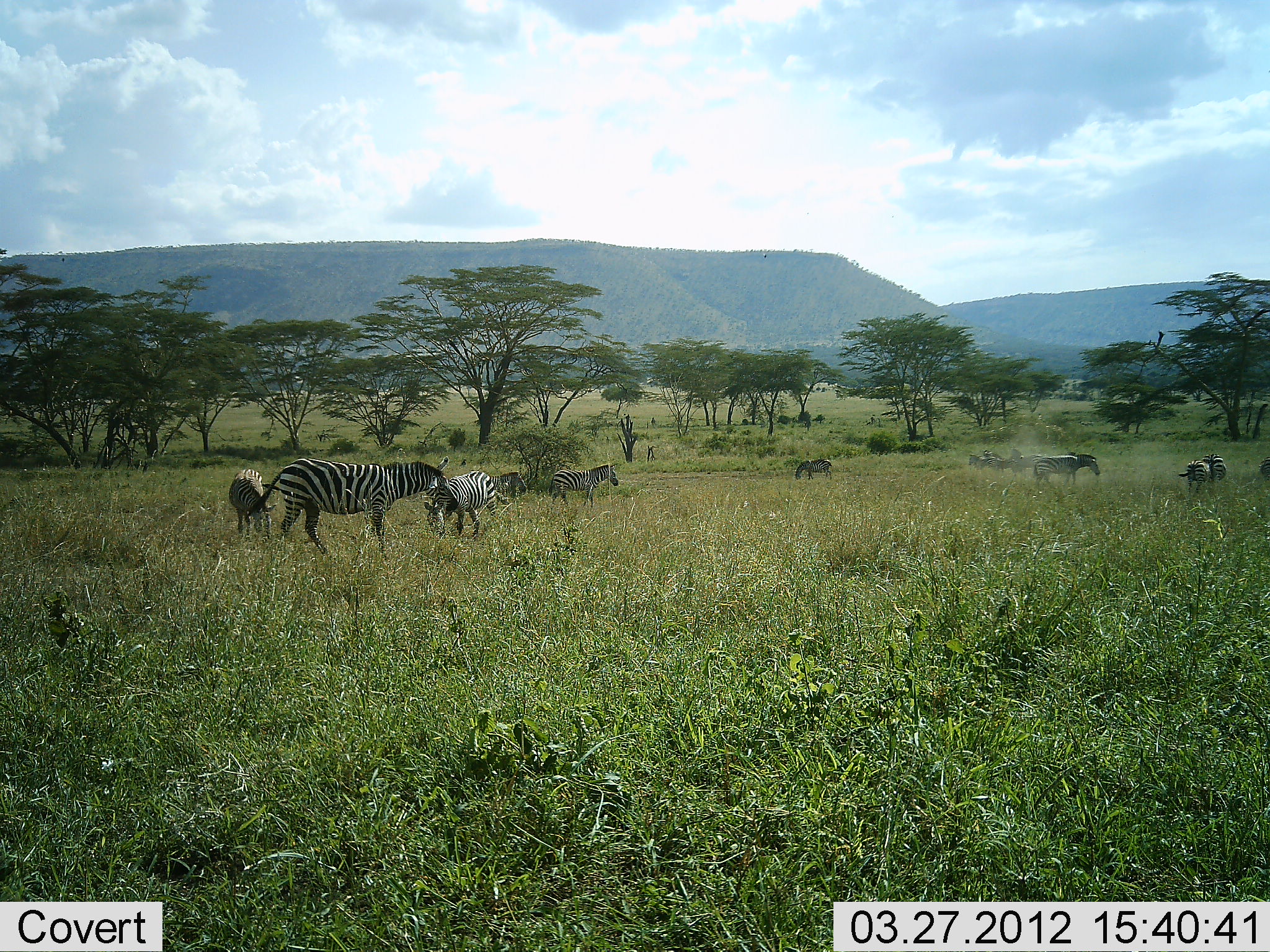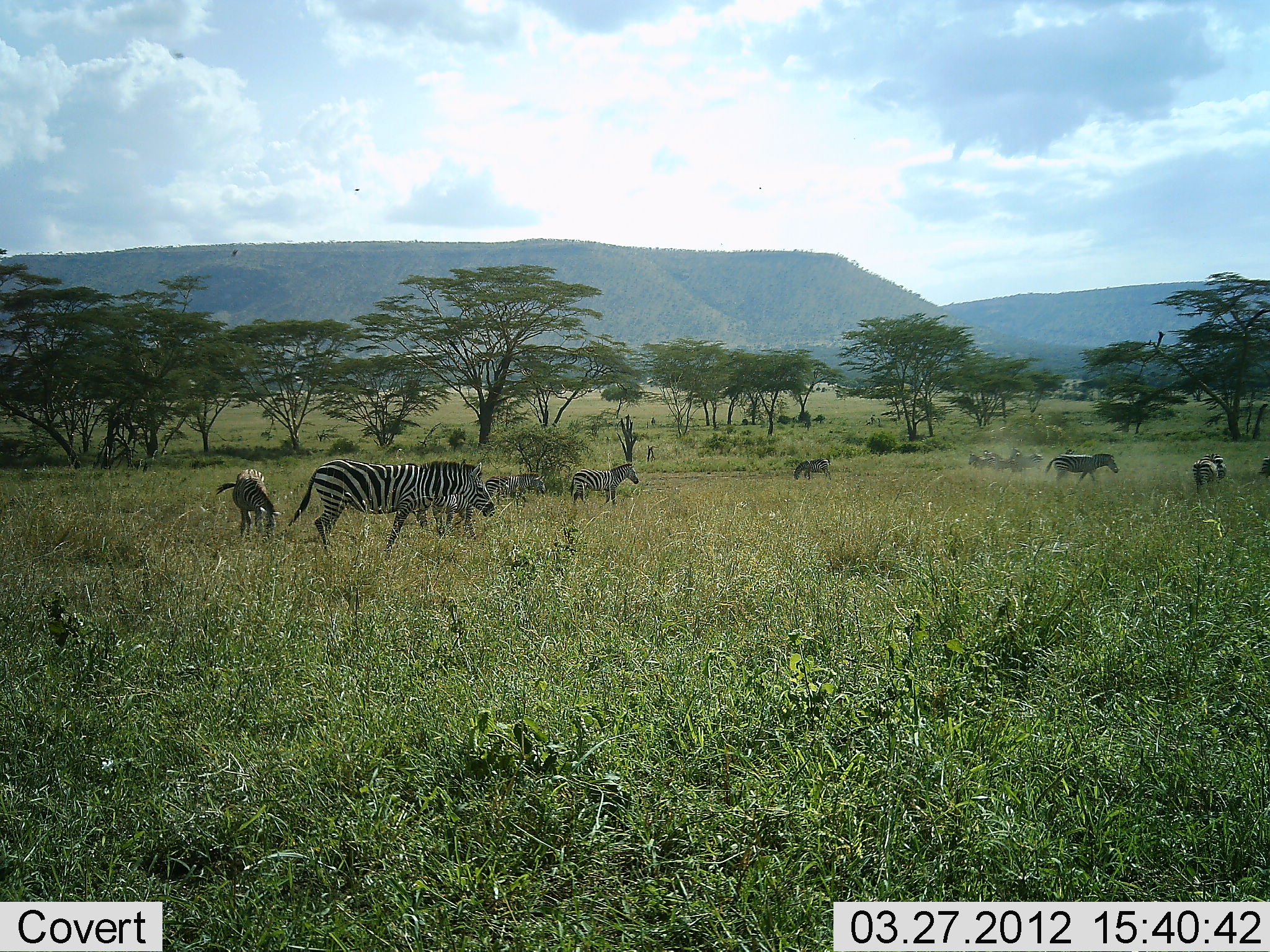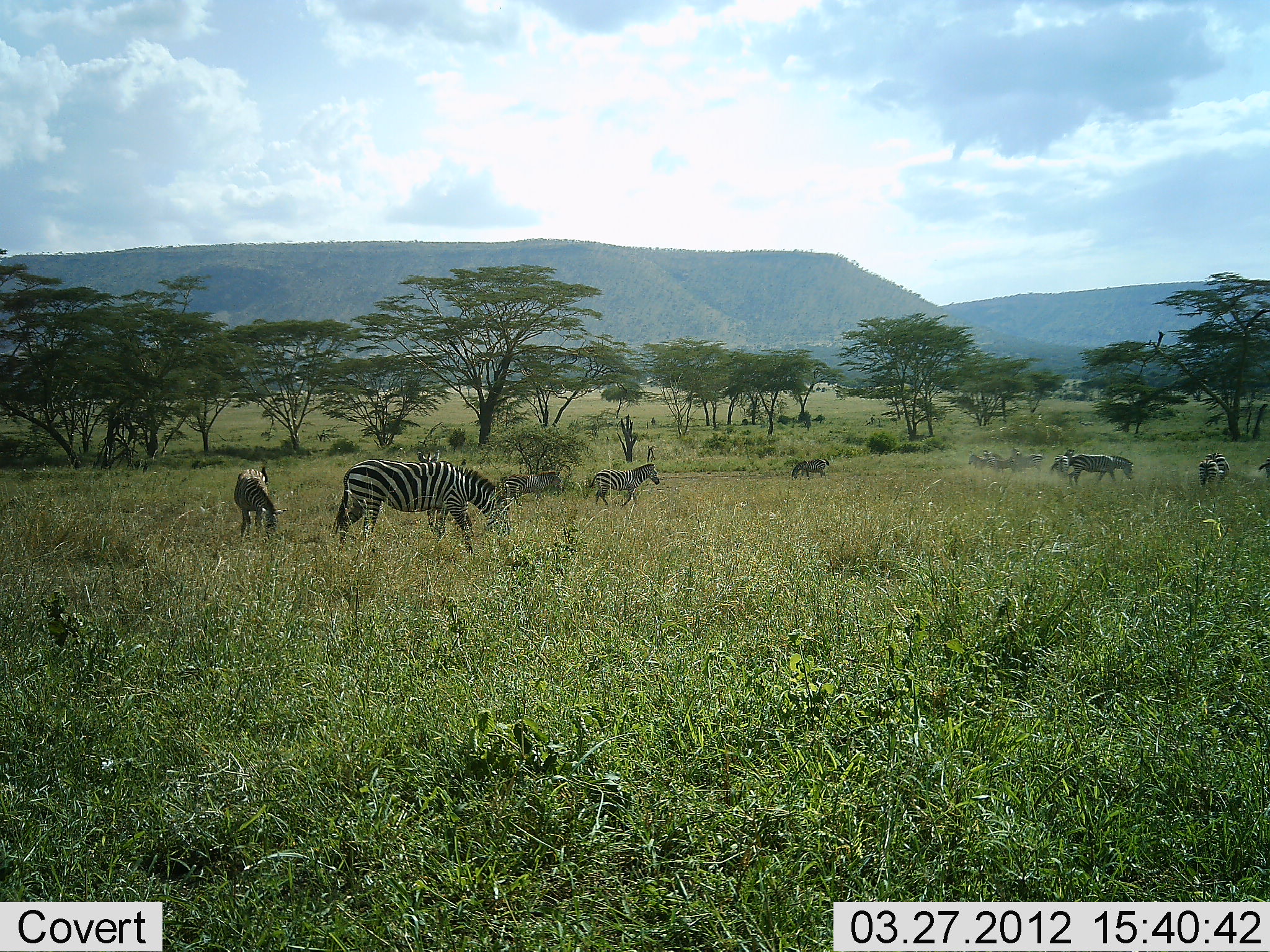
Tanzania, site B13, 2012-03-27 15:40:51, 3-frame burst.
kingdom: Animalia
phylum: Chordata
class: Mammalia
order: Perissodactyla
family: Equidae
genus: Equus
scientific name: Equus quagga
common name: plains zebra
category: zebra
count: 11-50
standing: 35%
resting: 0%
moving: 88%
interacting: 0%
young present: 12%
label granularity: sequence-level